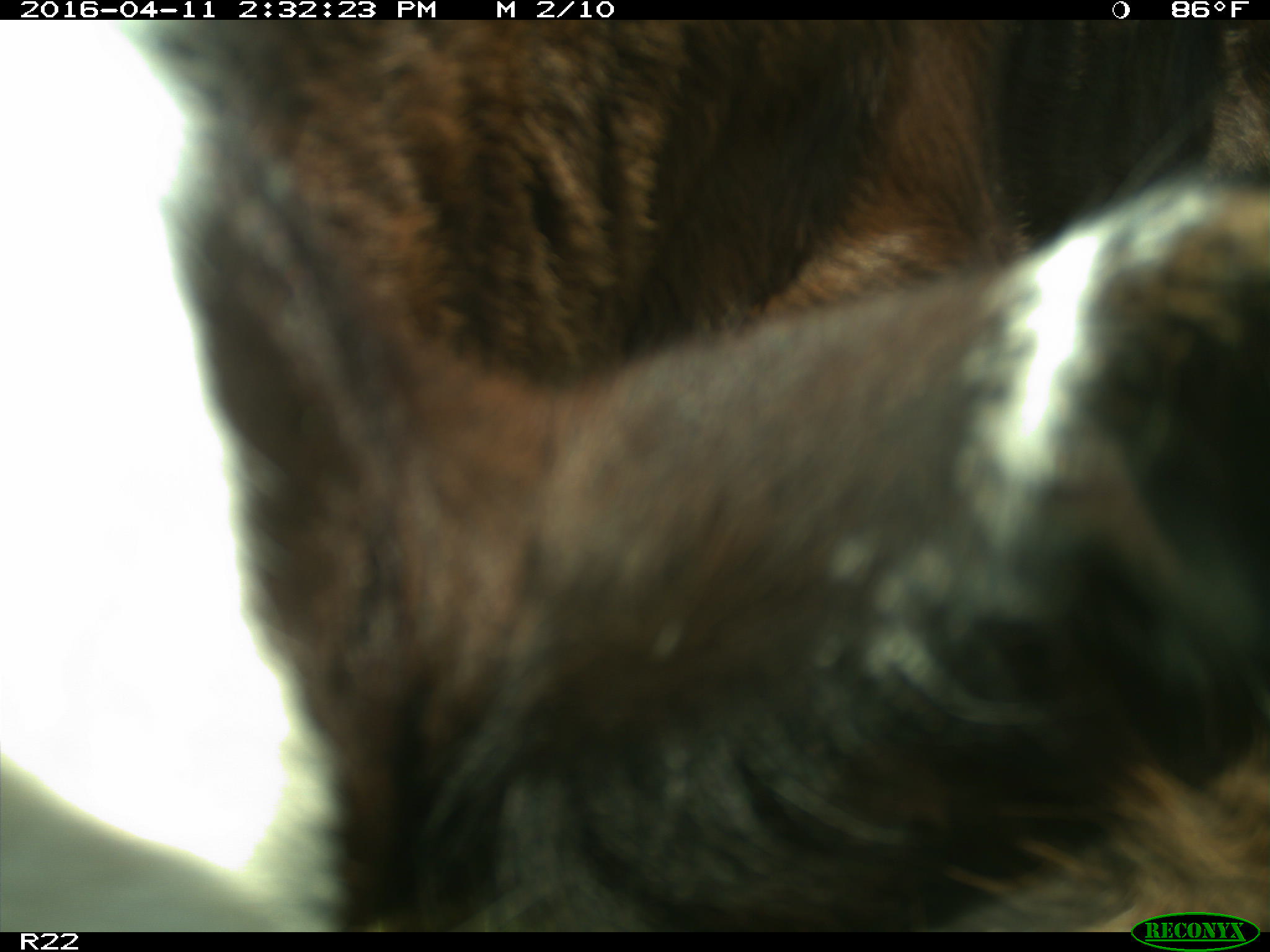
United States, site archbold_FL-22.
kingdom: Animalia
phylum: Chordata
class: Mammalia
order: Artiodactyla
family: Bovidae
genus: Bos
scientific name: Bos taurus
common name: domestic cow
Bos taurus (domestic cow).